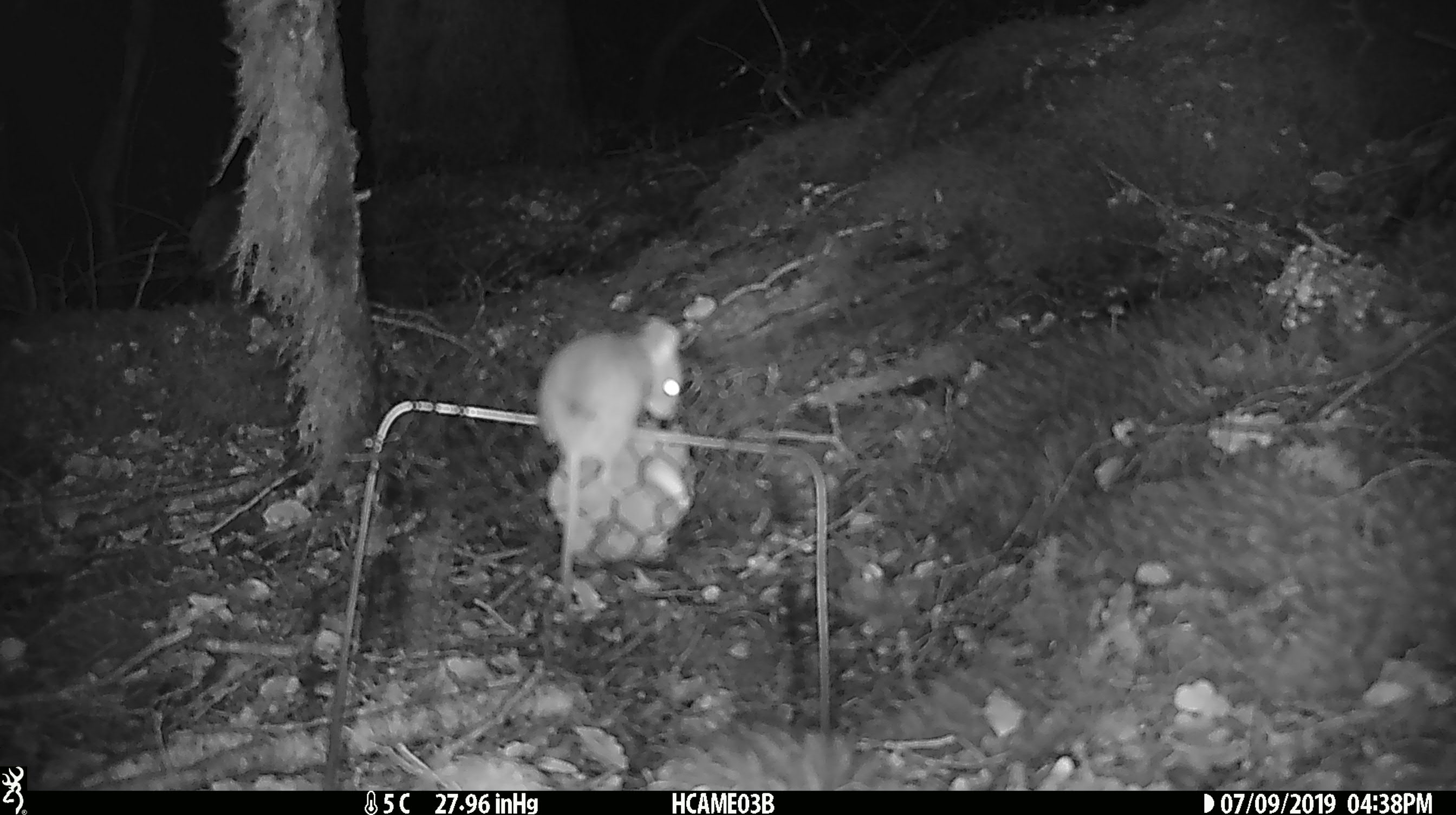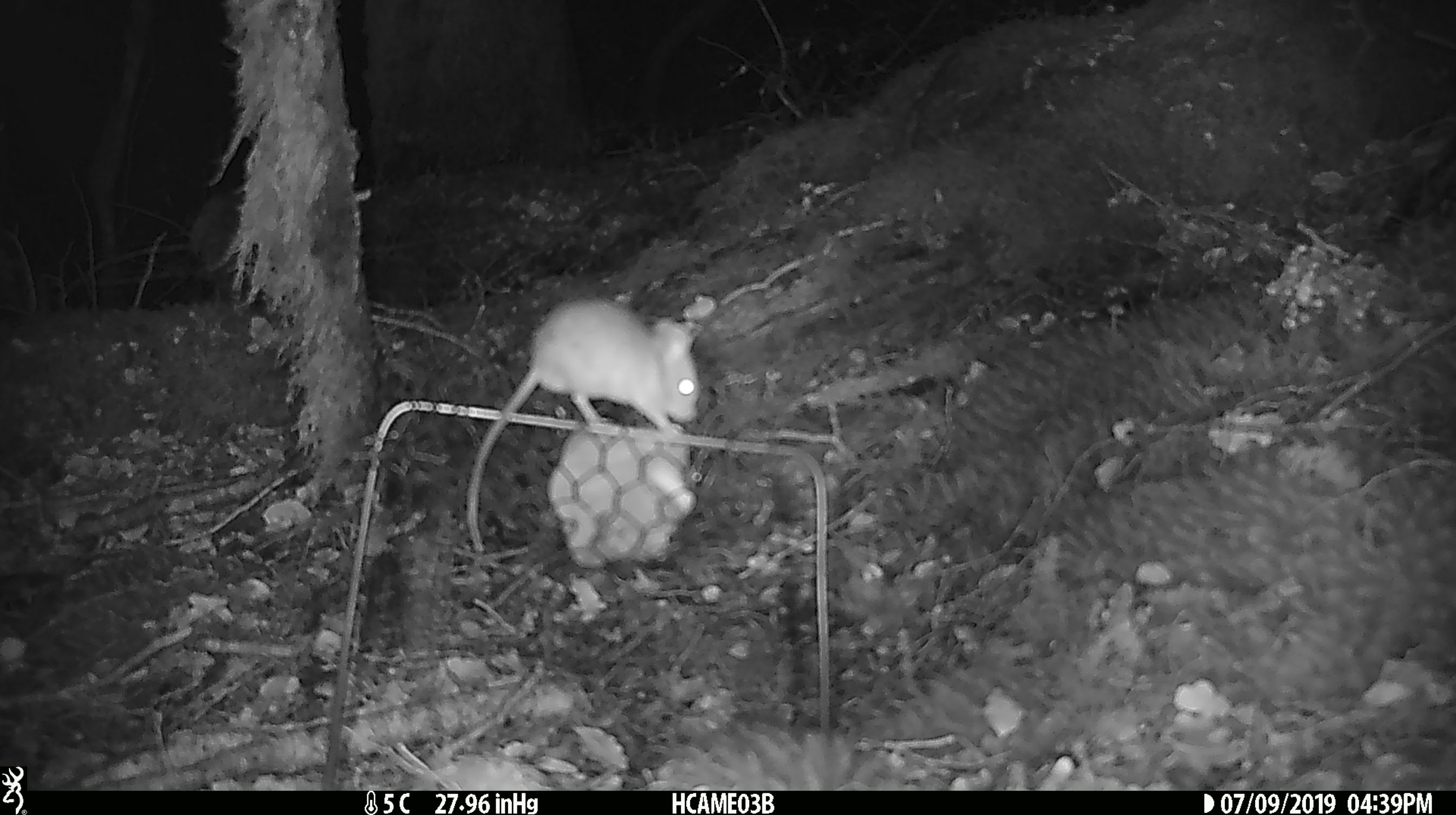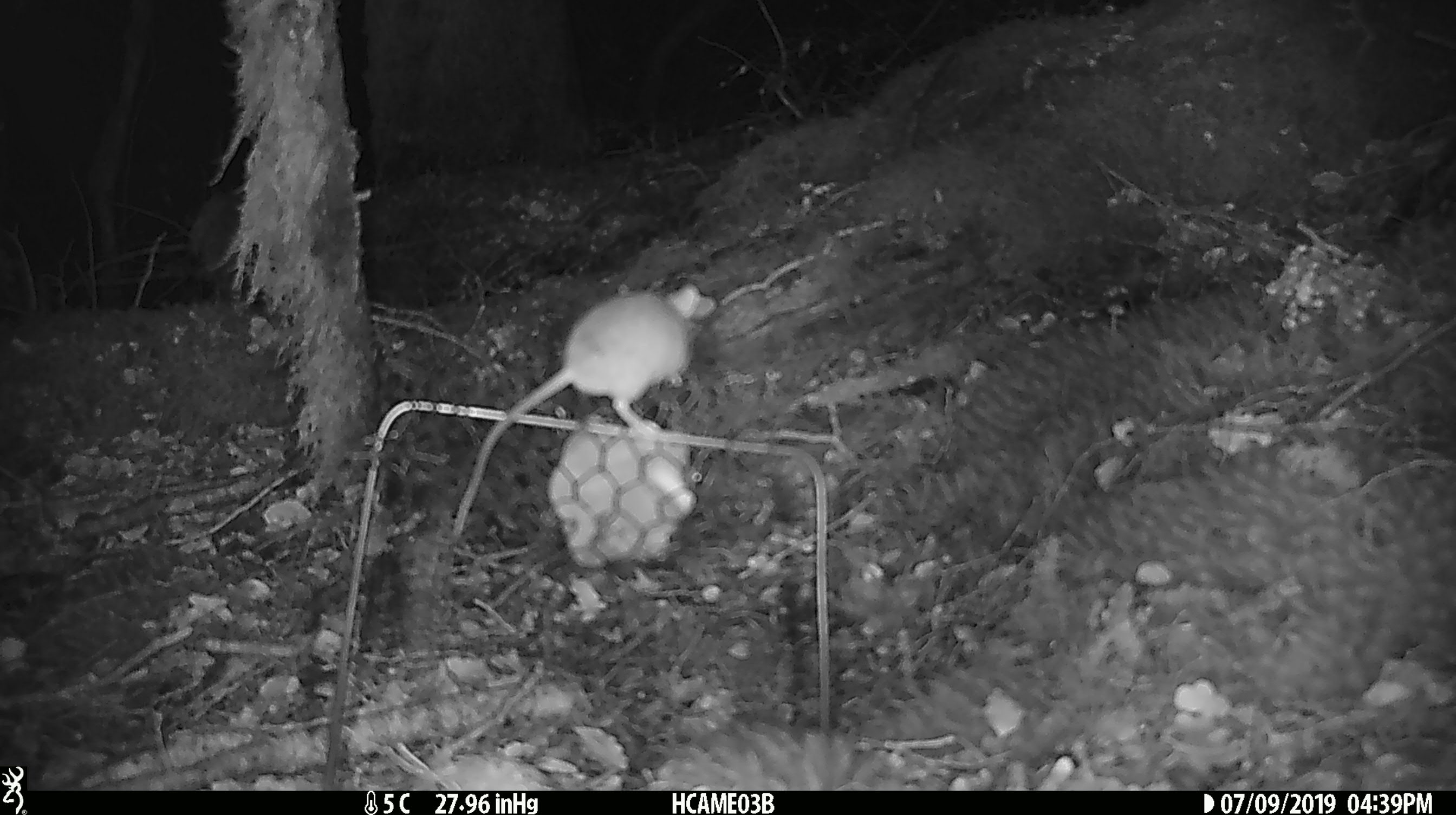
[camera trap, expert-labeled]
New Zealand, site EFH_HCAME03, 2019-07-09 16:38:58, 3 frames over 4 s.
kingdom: Animalia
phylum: Chordata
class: Mammalia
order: Rodentia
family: Muridae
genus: Mus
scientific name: Mus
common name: mouse